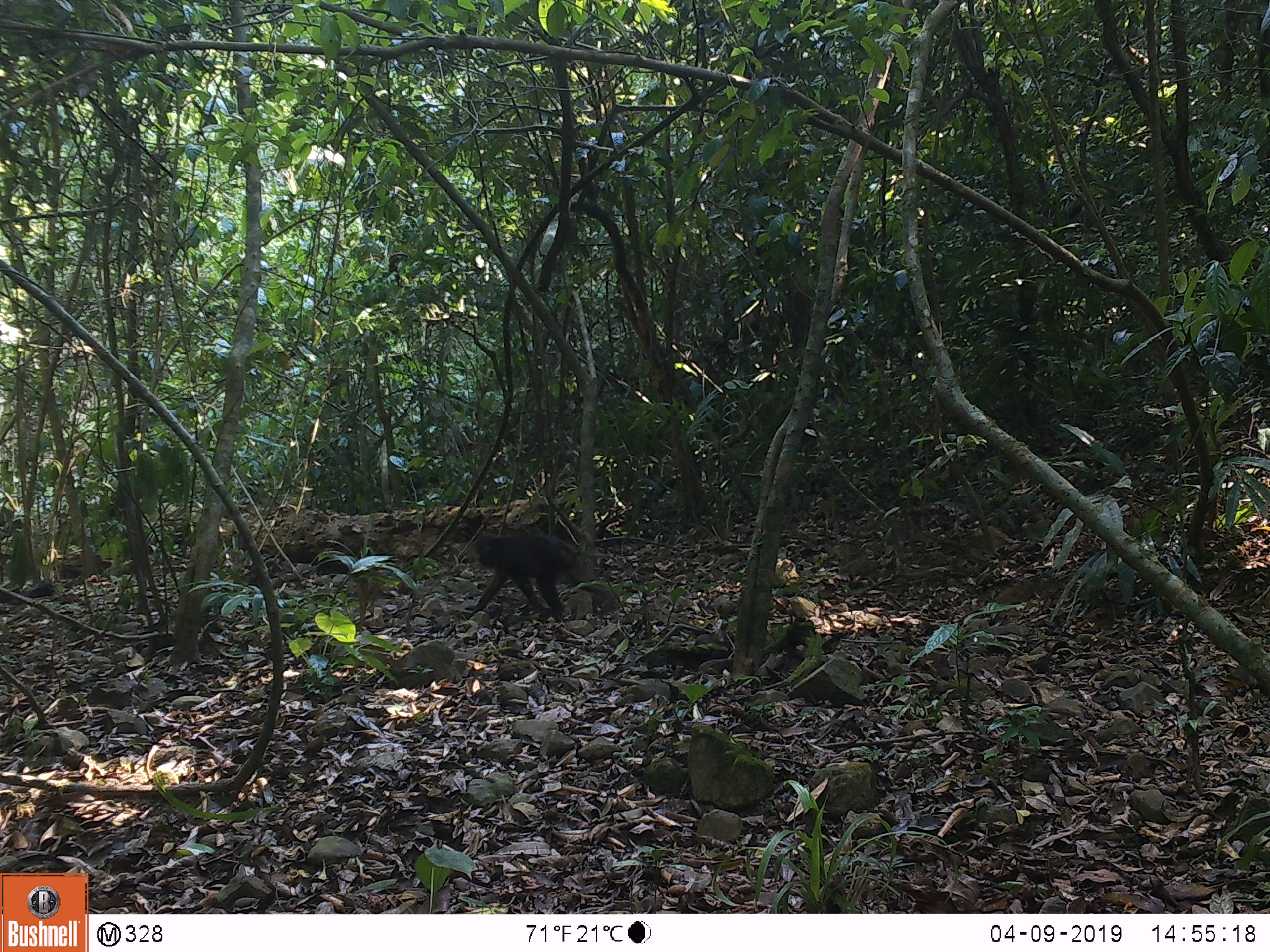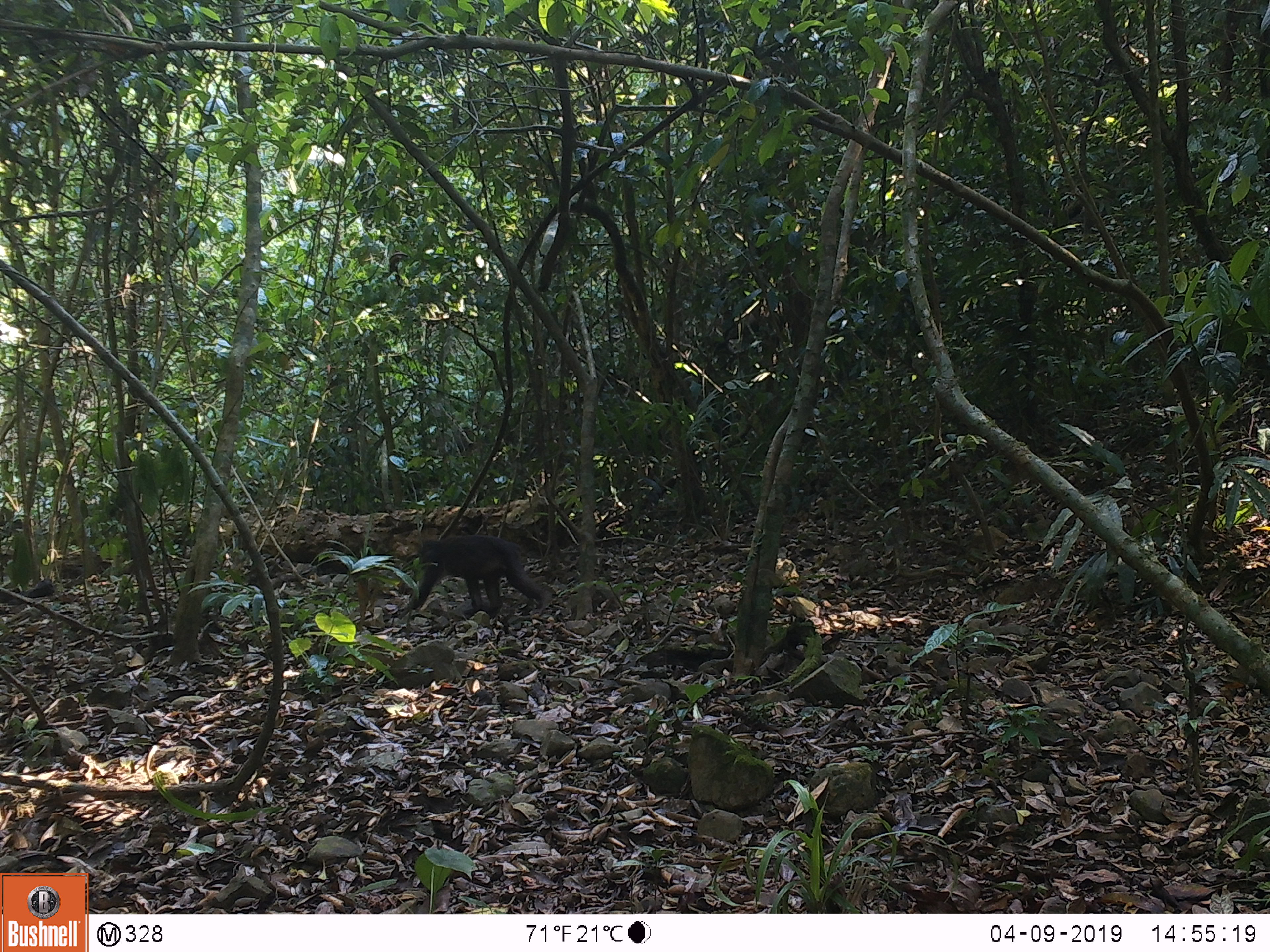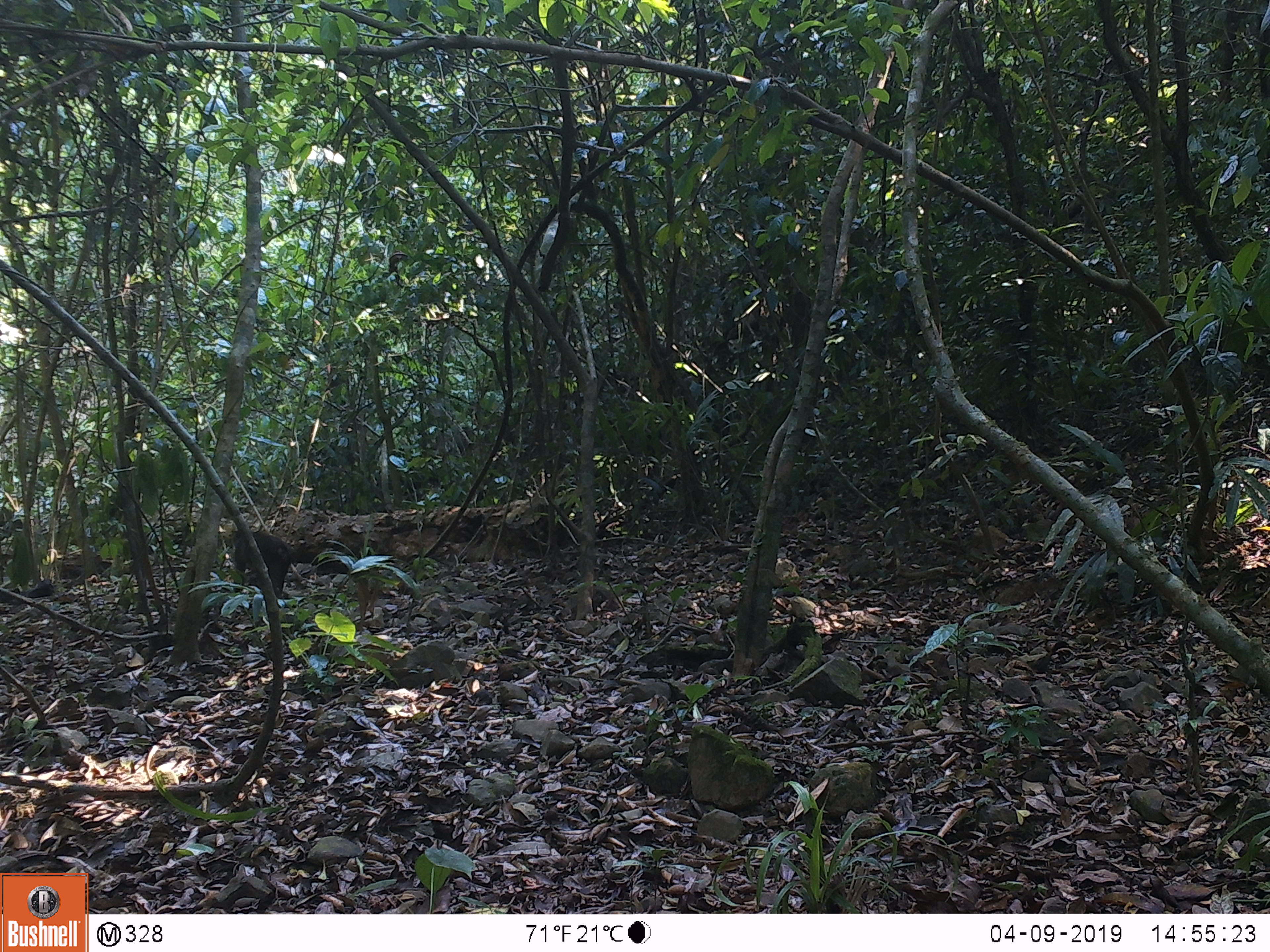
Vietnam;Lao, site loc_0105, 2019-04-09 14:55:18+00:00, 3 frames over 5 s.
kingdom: Animalia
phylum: Chordata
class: Mammalia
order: Primates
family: Cercopithecidae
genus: Macaca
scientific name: Macaca arctoides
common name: stump-tailed macaque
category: stump tailed macaque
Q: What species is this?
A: Stump tailed macaque (stump-tailed macaque) (Macaca arctoides).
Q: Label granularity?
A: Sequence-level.